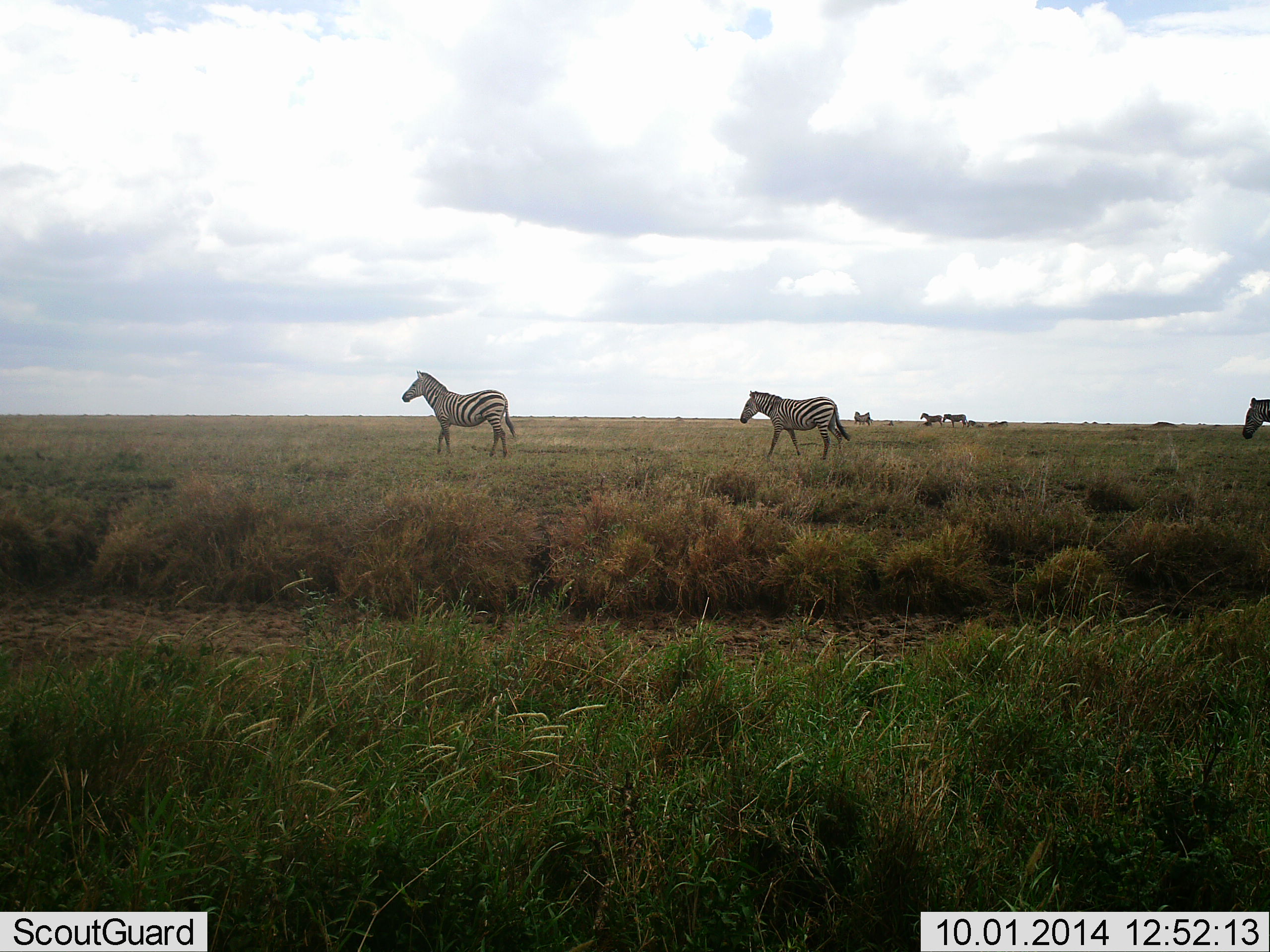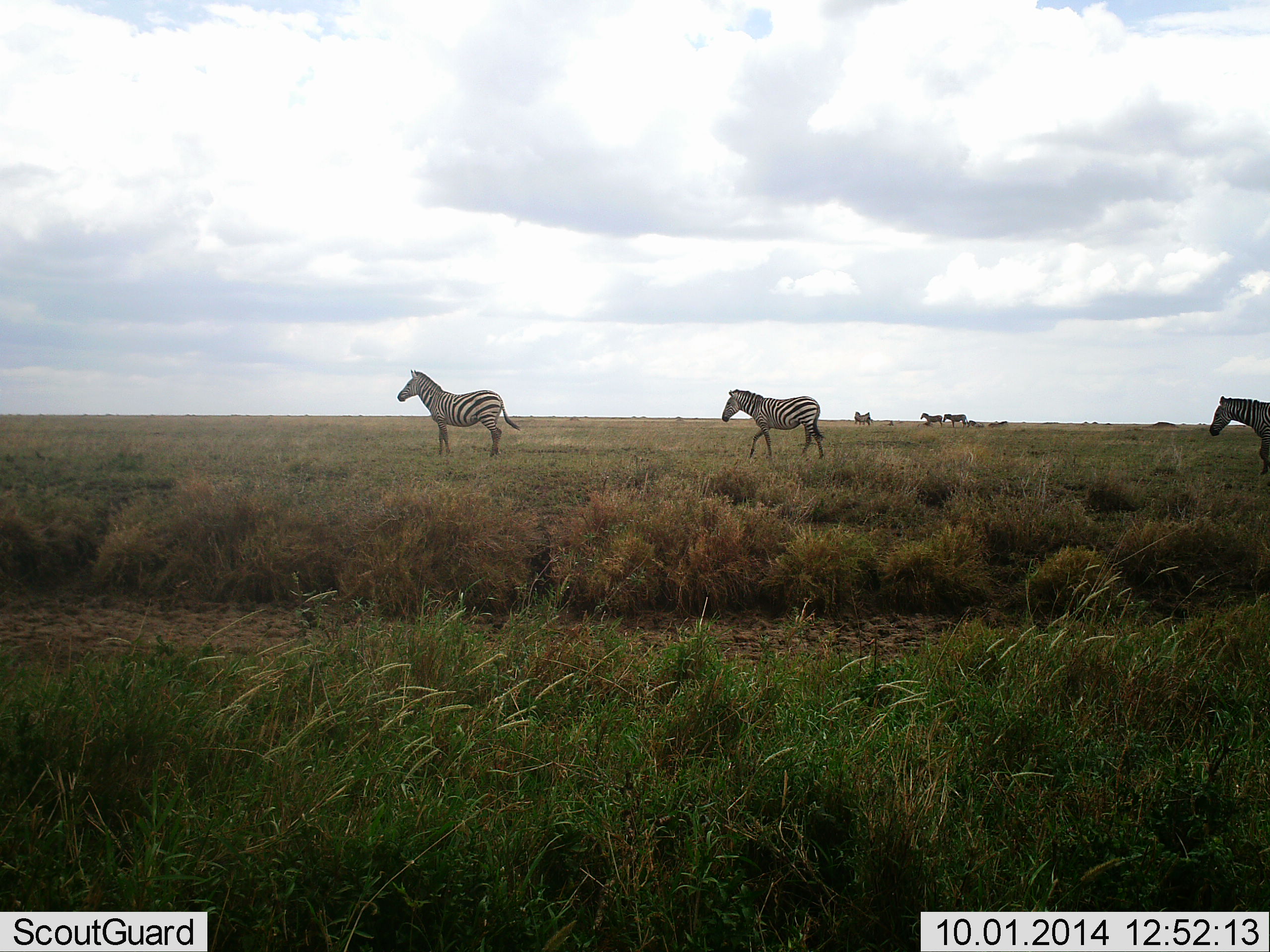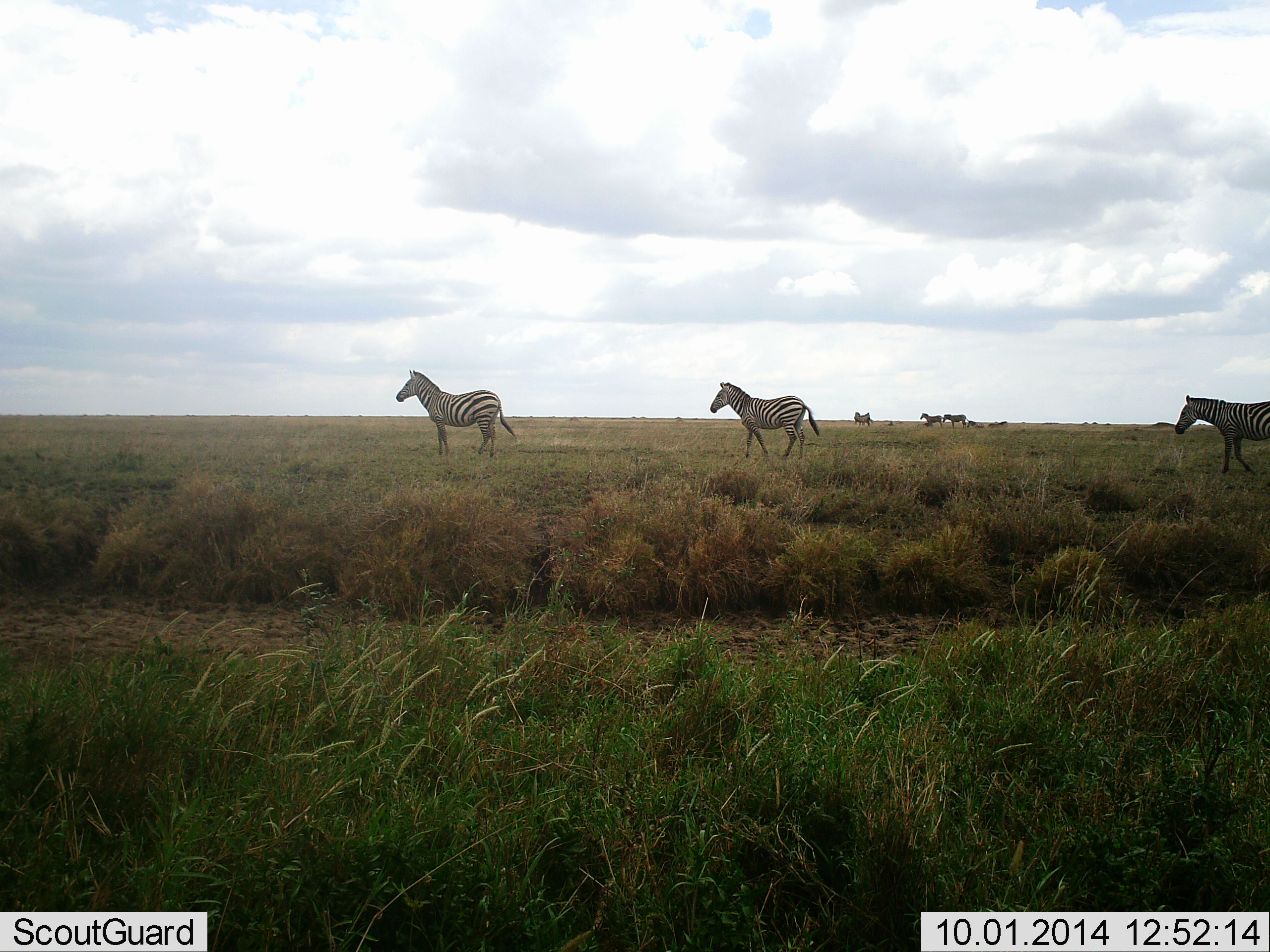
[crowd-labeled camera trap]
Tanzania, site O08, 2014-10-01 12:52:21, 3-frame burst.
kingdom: Animalia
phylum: Chordata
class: Mammalia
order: Perissodactyla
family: Equidae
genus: Equus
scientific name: Equus quagga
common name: plains zebra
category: zebra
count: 6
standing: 70%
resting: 0%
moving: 100%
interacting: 10%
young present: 0%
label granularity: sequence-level